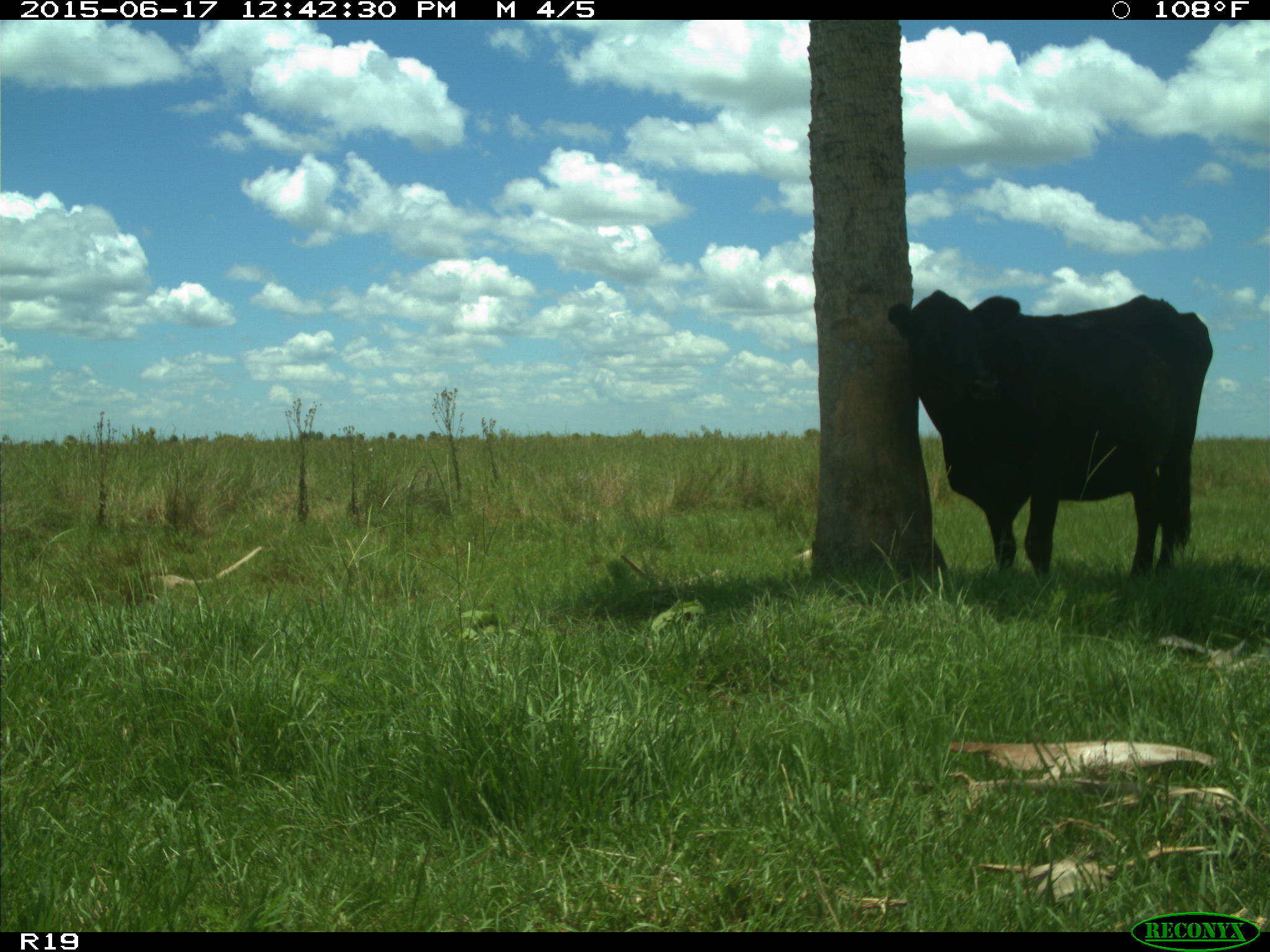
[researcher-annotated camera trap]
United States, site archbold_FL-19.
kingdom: Animalia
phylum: Chordata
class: Mammalia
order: Artiodactyla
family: Bovidae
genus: Bos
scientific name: Bos taurus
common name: domestic cow